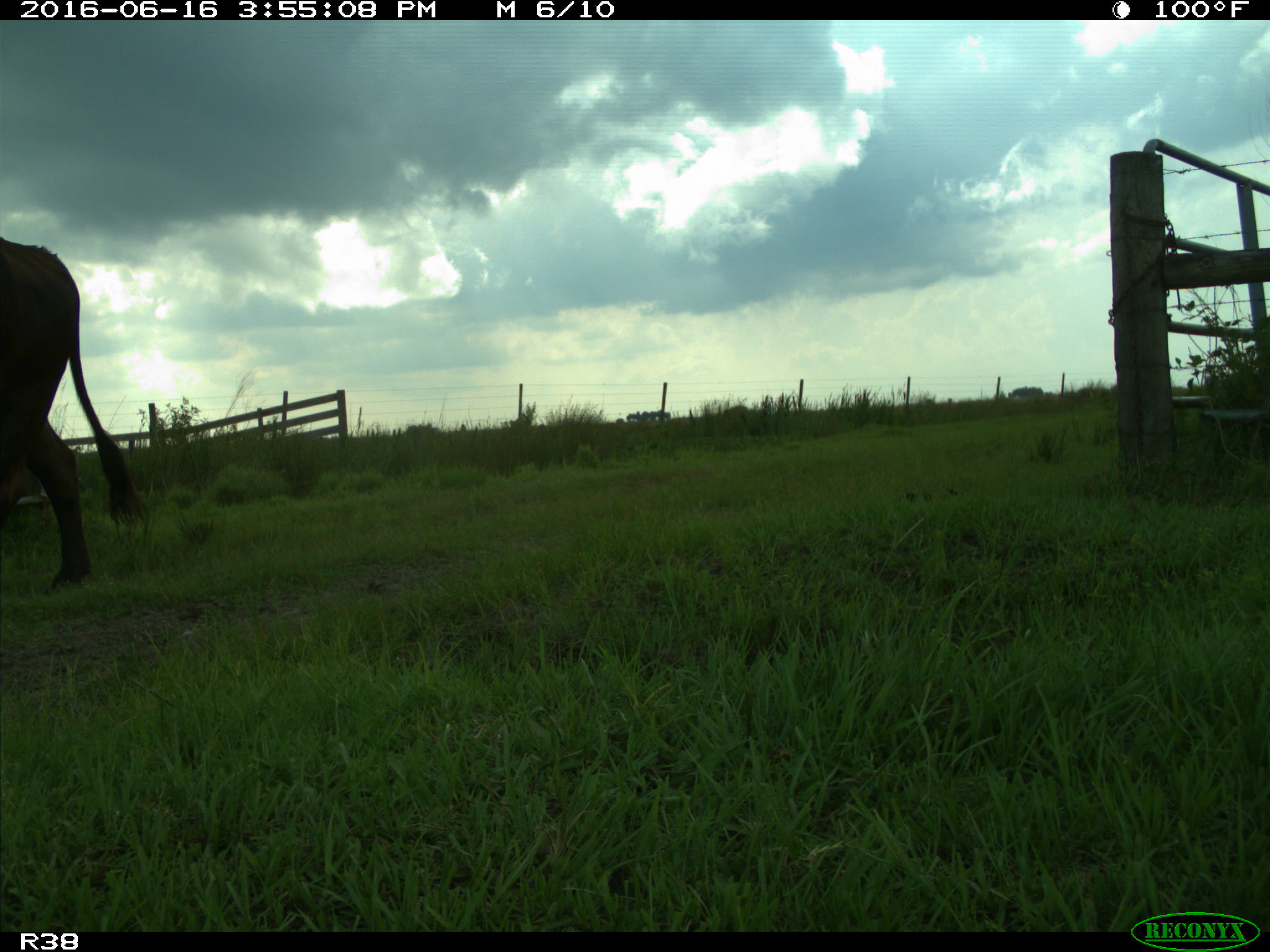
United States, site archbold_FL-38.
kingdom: Animalia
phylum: Chordata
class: Mammalia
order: Artiodactyla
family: Bovidae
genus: Bos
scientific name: Bos taurus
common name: domestic cow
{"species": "Bos taurus (domestic cow)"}